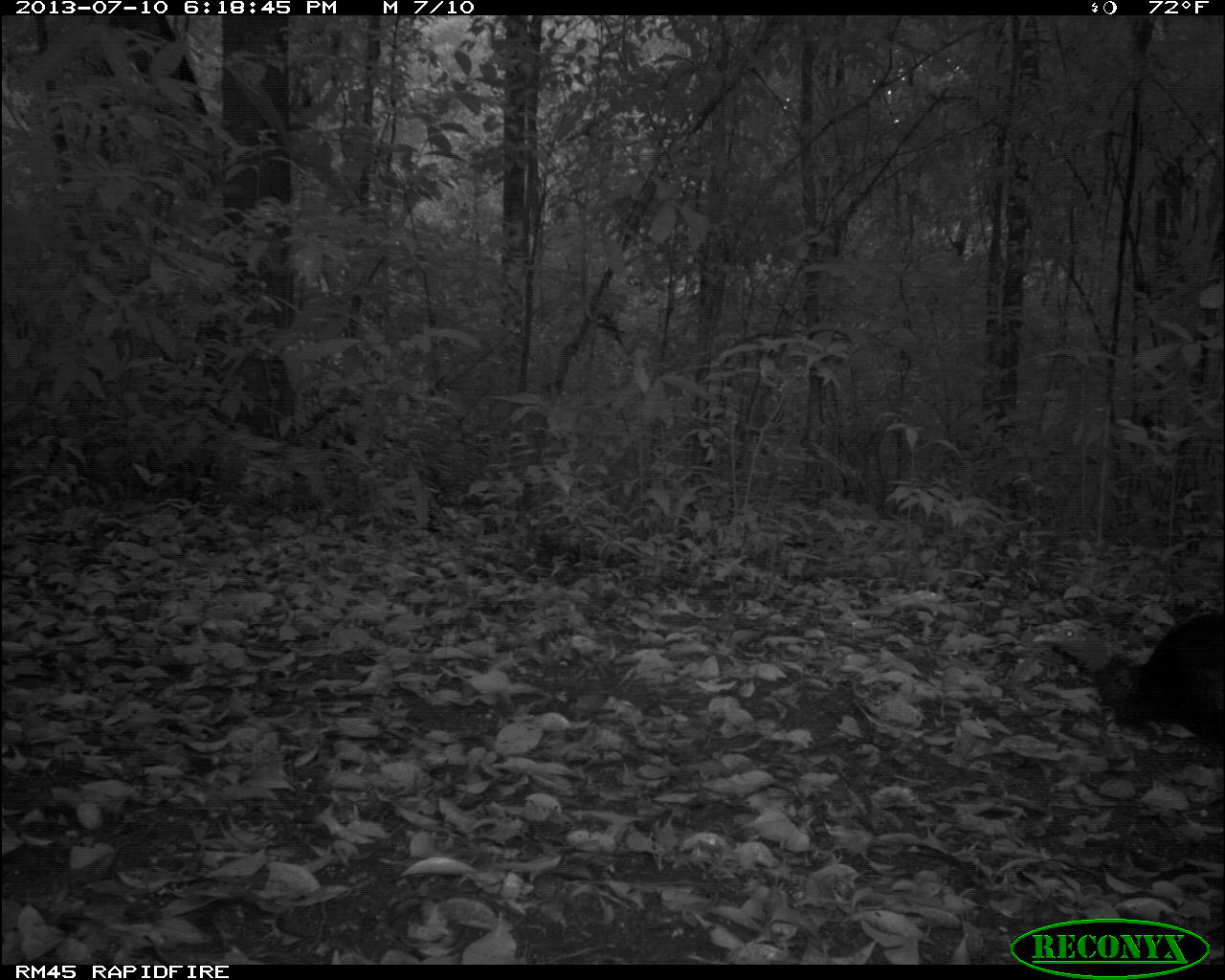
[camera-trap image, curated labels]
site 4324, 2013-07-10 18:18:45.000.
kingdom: Animalia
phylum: Chordata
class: Aves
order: Galliformes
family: Phasianidae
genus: Meleagris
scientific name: Meleagris ocellata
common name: ocellated turkey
Meleagris ocellata (ocellated turkey), count 2.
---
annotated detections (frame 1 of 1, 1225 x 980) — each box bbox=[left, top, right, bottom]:
meleagris ocellata: bbox=[1031, 606, 1225, 748]